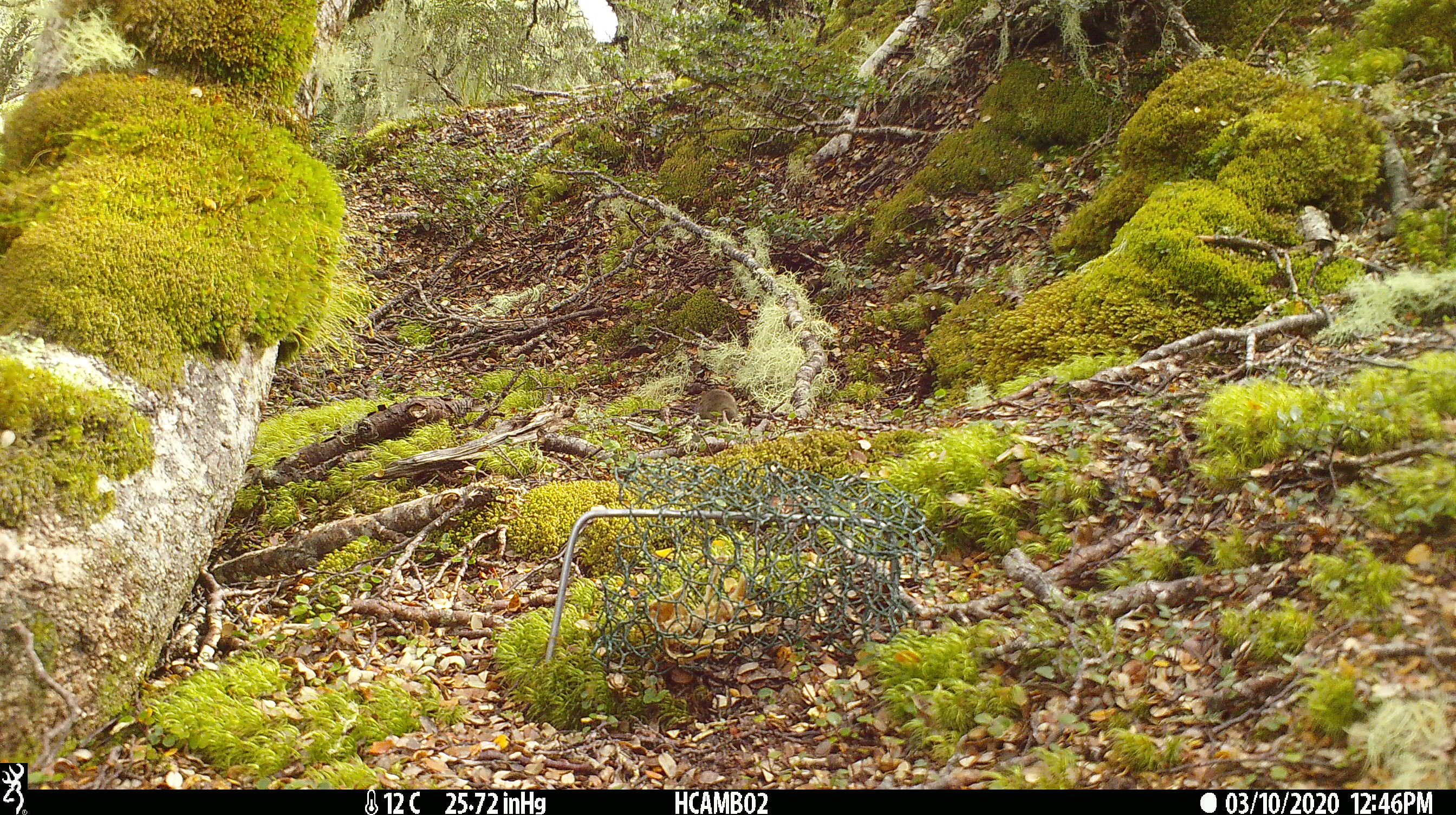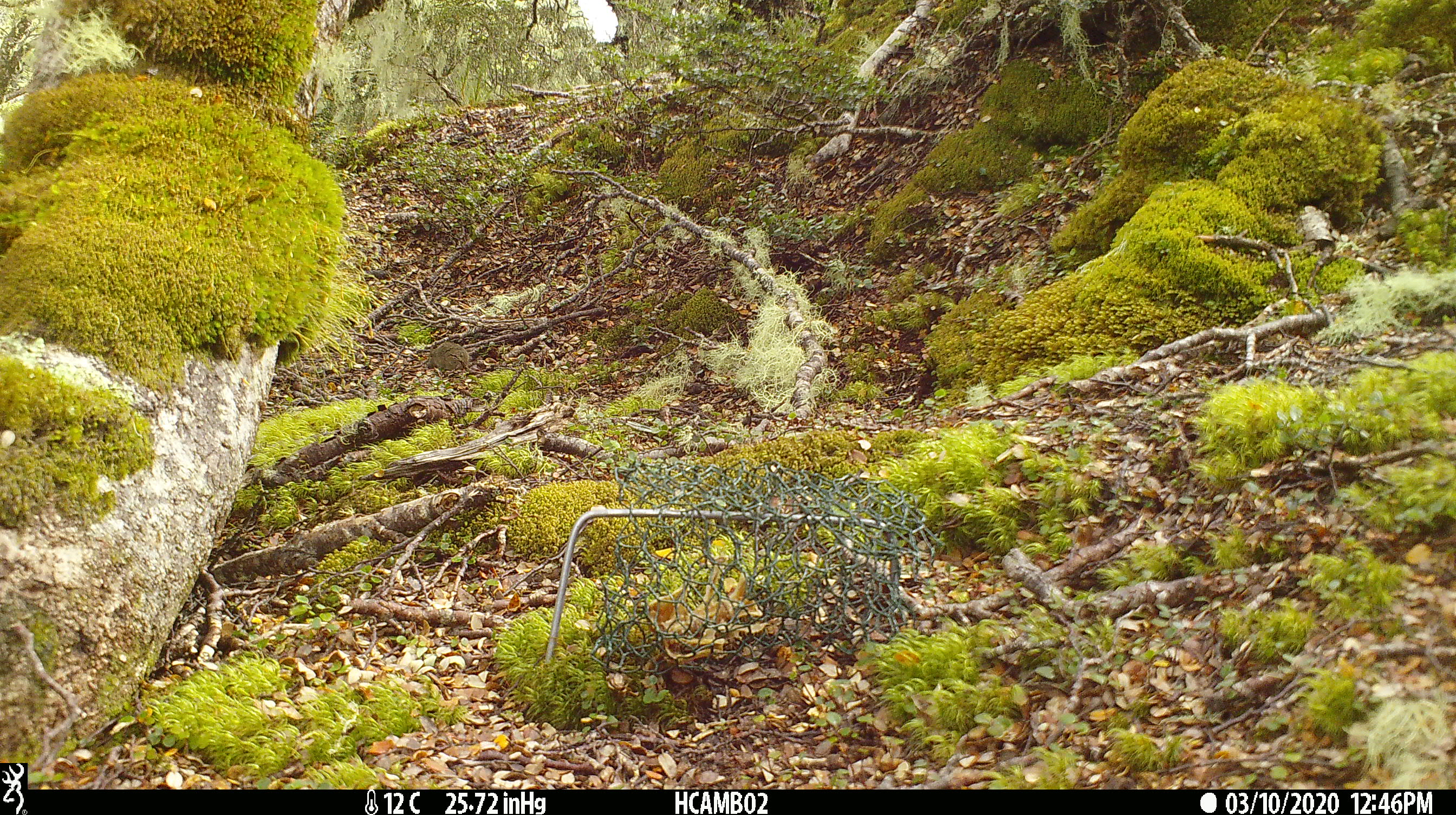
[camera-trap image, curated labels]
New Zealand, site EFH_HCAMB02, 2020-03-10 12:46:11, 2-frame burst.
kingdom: Animalia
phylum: Chordata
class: Mammalia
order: Rodentia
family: Muridae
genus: Mus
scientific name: Mus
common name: mouse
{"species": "mouse (Mus)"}